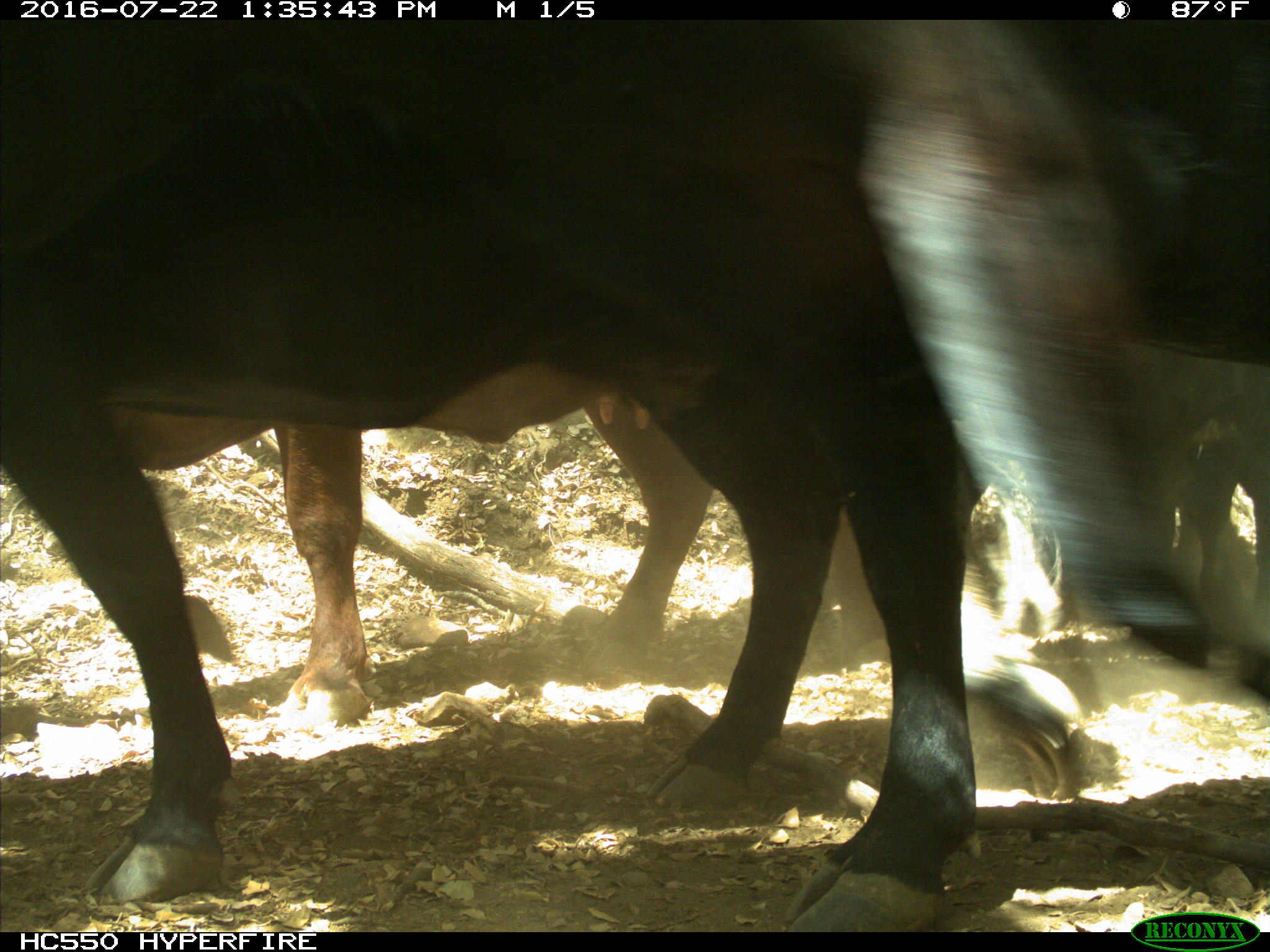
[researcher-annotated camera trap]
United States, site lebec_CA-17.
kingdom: Animalia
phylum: Chordata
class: Mammalia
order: Artiodactyla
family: Bovidae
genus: Bos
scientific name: Bos taurus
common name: domestic cow